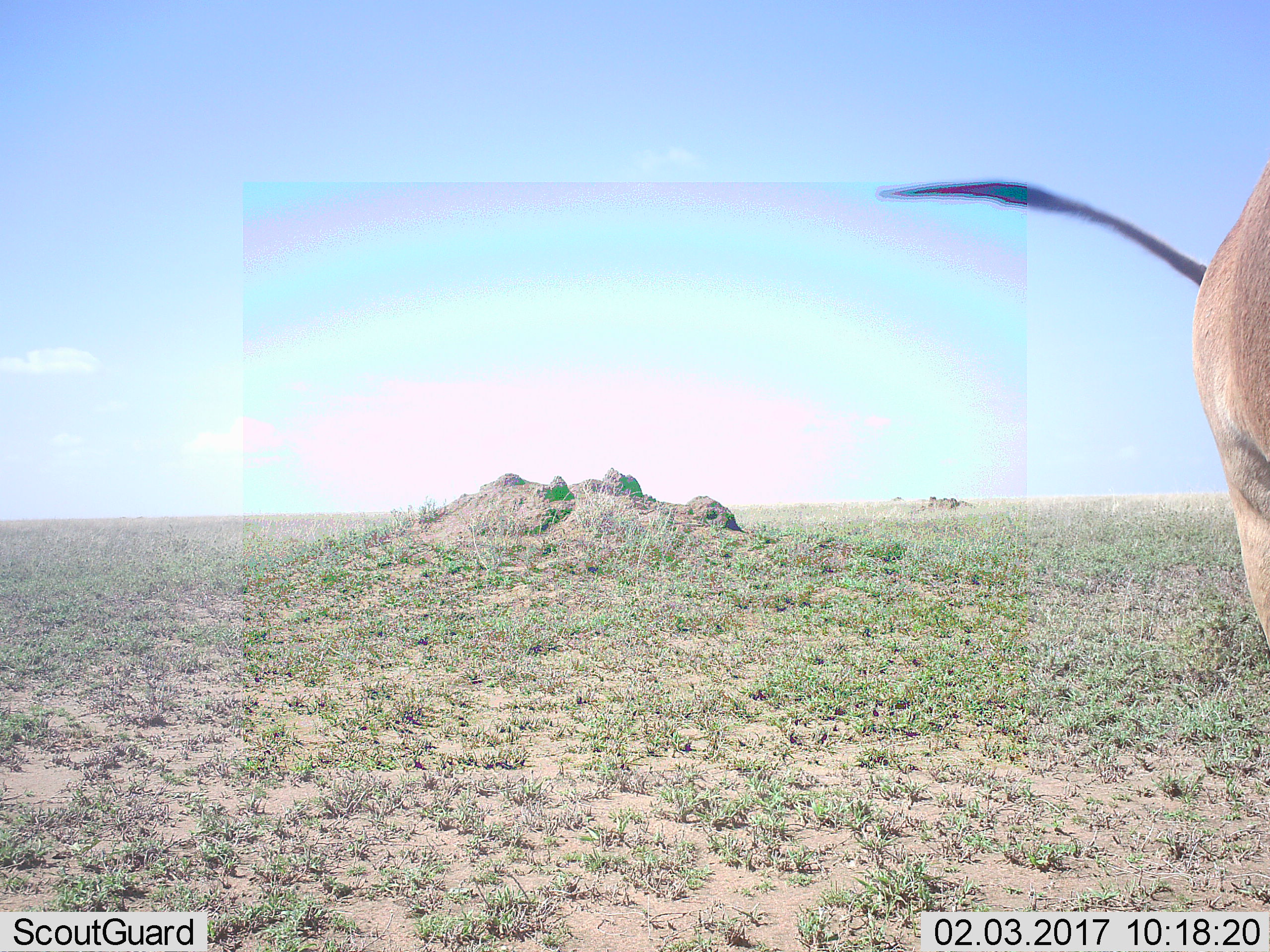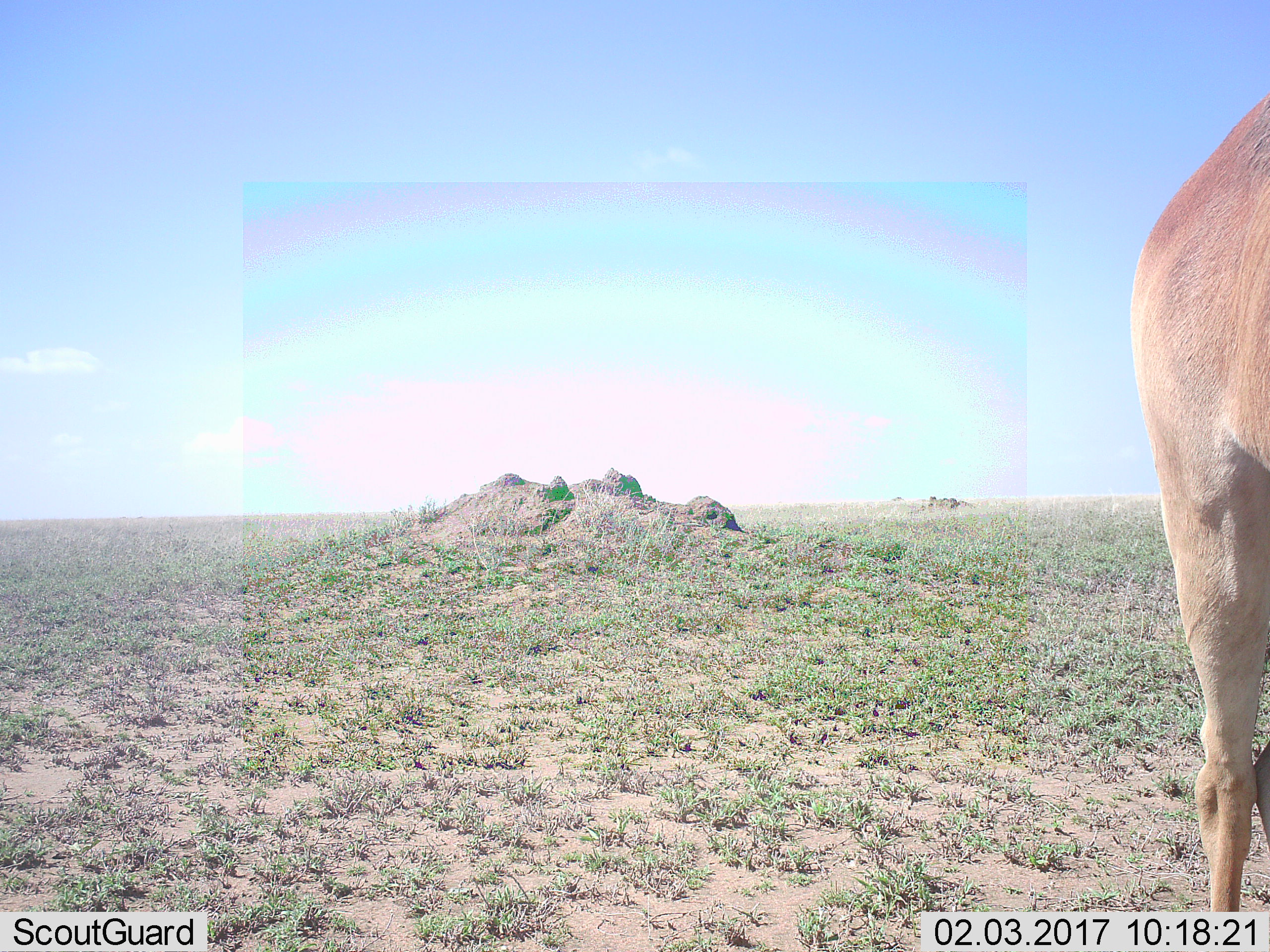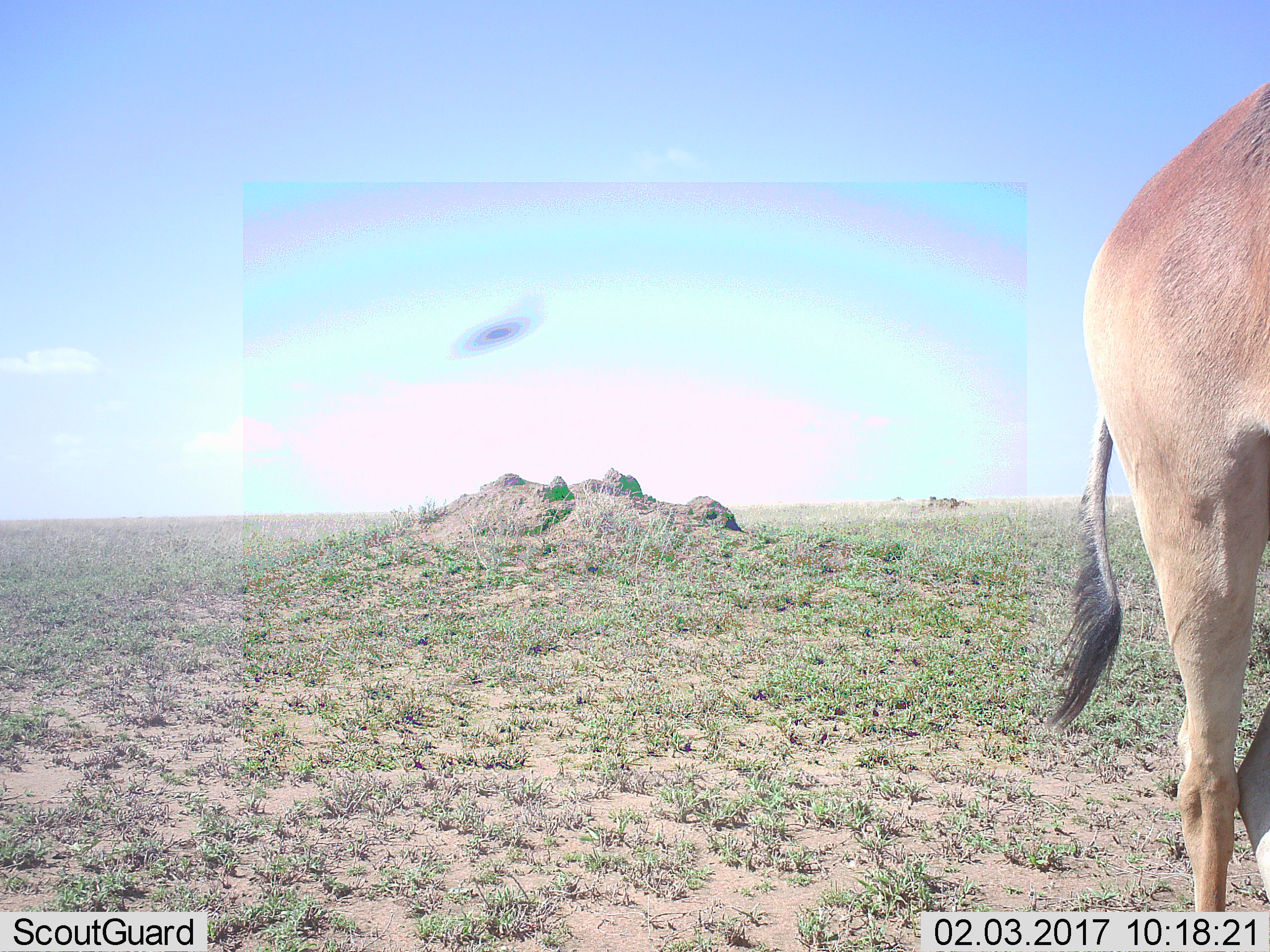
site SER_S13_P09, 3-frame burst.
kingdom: Animalia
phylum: Chordata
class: Mammalia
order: Artiodactyla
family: Bovidae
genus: Alcelaphus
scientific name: Alcelaphus buselaphus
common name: hartebeest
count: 1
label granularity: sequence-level